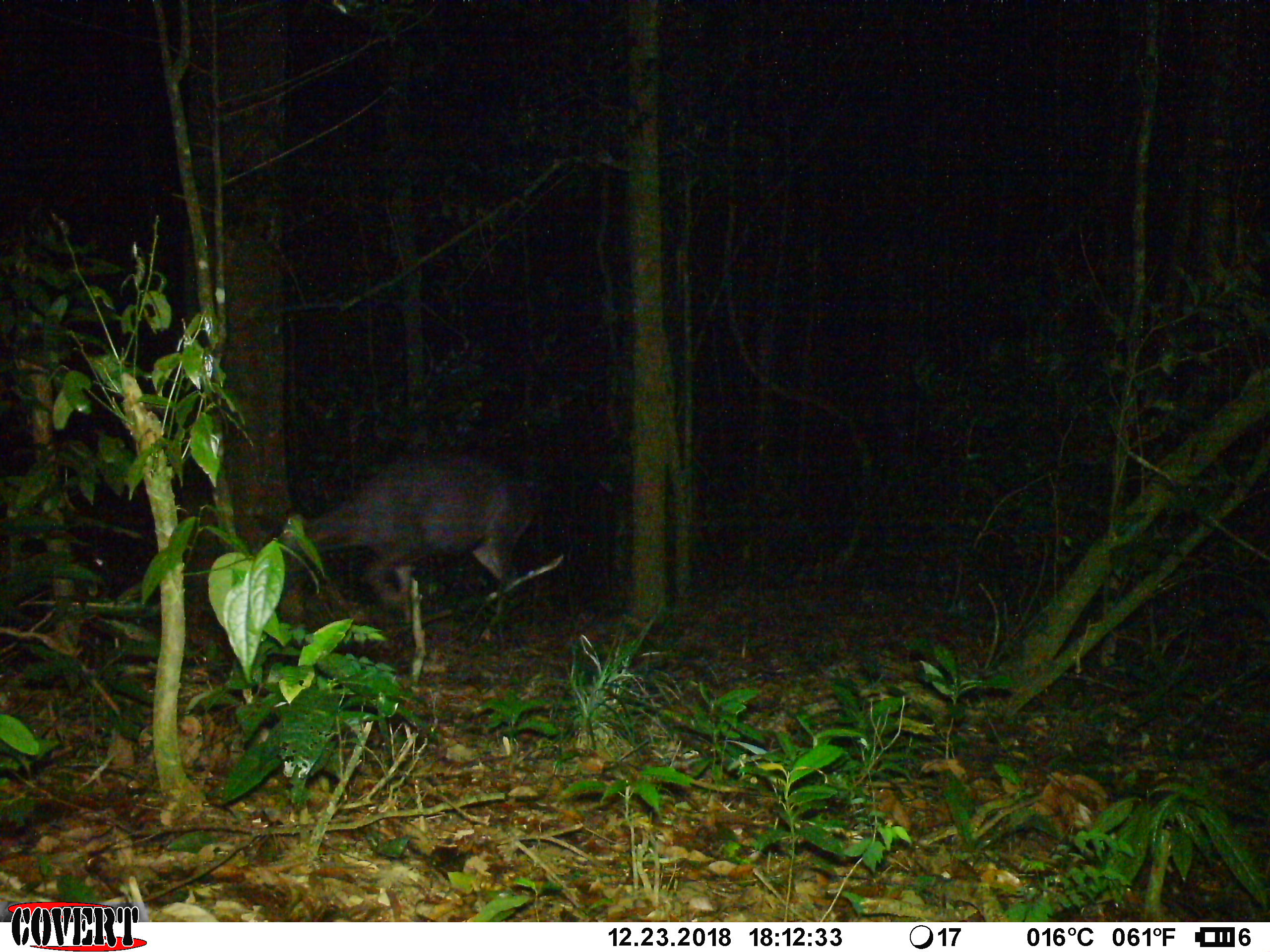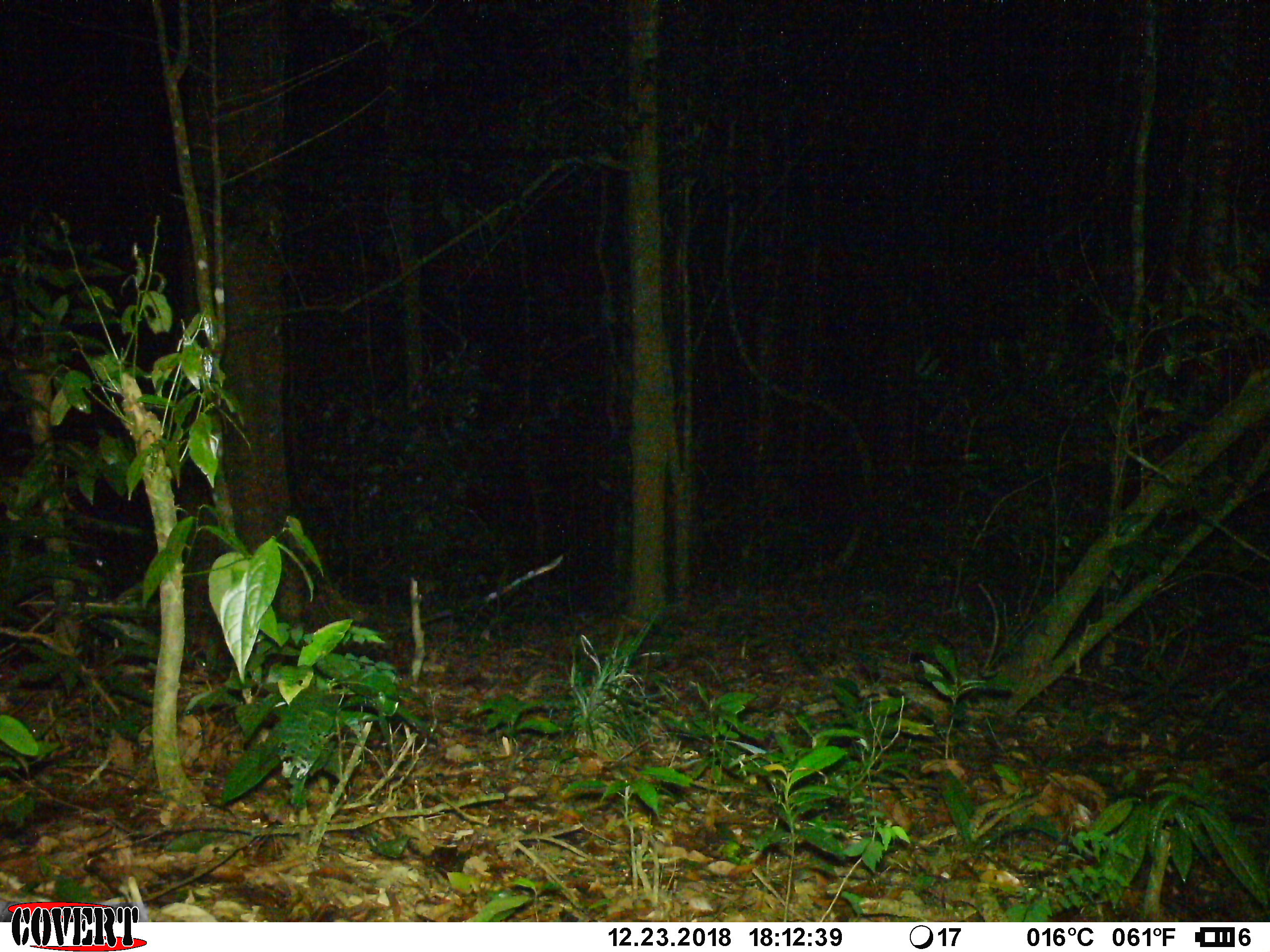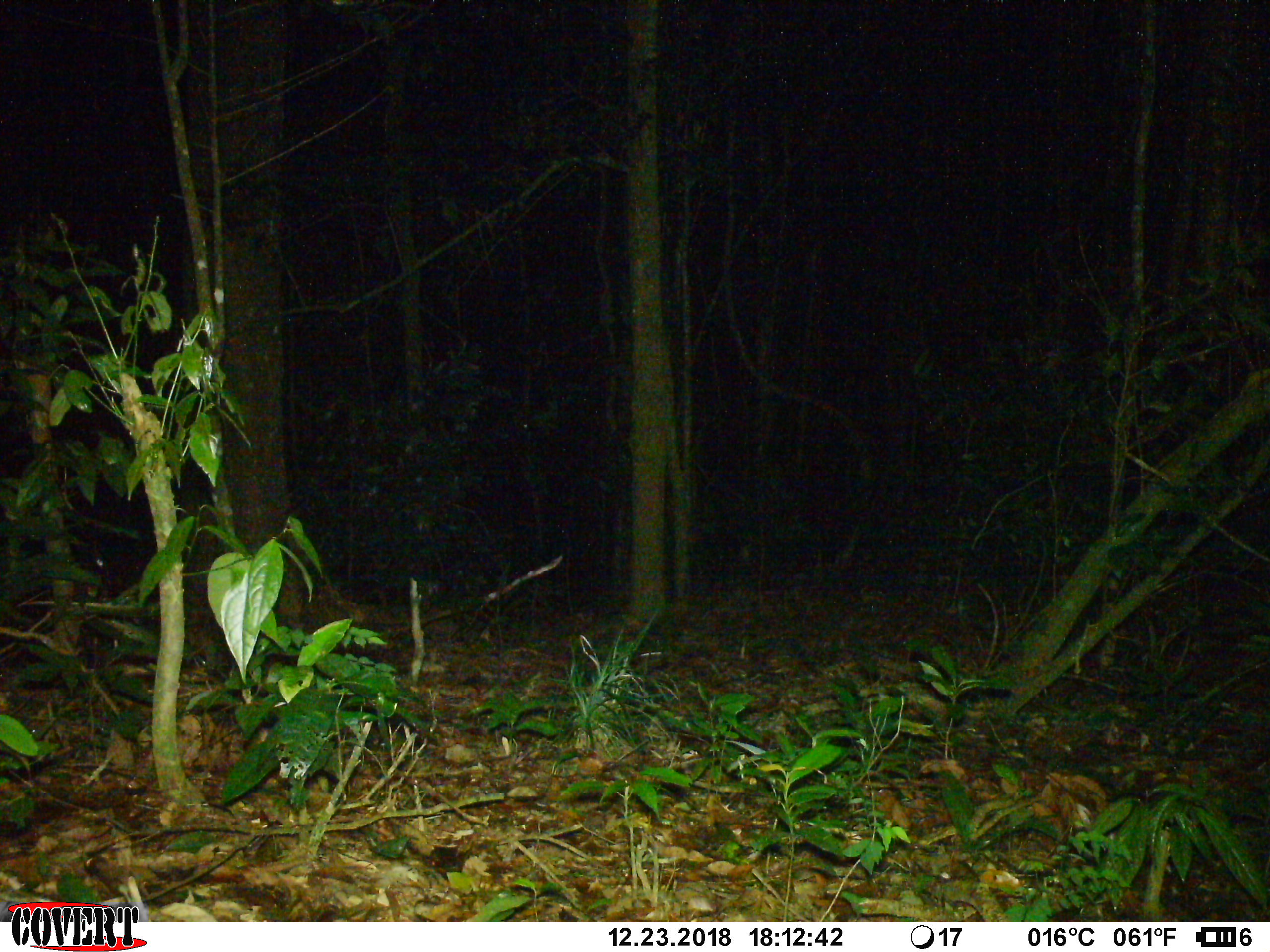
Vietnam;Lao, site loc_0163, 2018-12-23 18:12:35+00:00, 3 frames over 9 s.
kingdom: Animalia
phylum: Chordata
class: Mammalia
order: Artiodactyla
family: Cervidae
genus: Rusa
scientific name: Rusa unicolor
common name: sambar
Sambar (Rusa unicolor). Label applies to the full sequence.